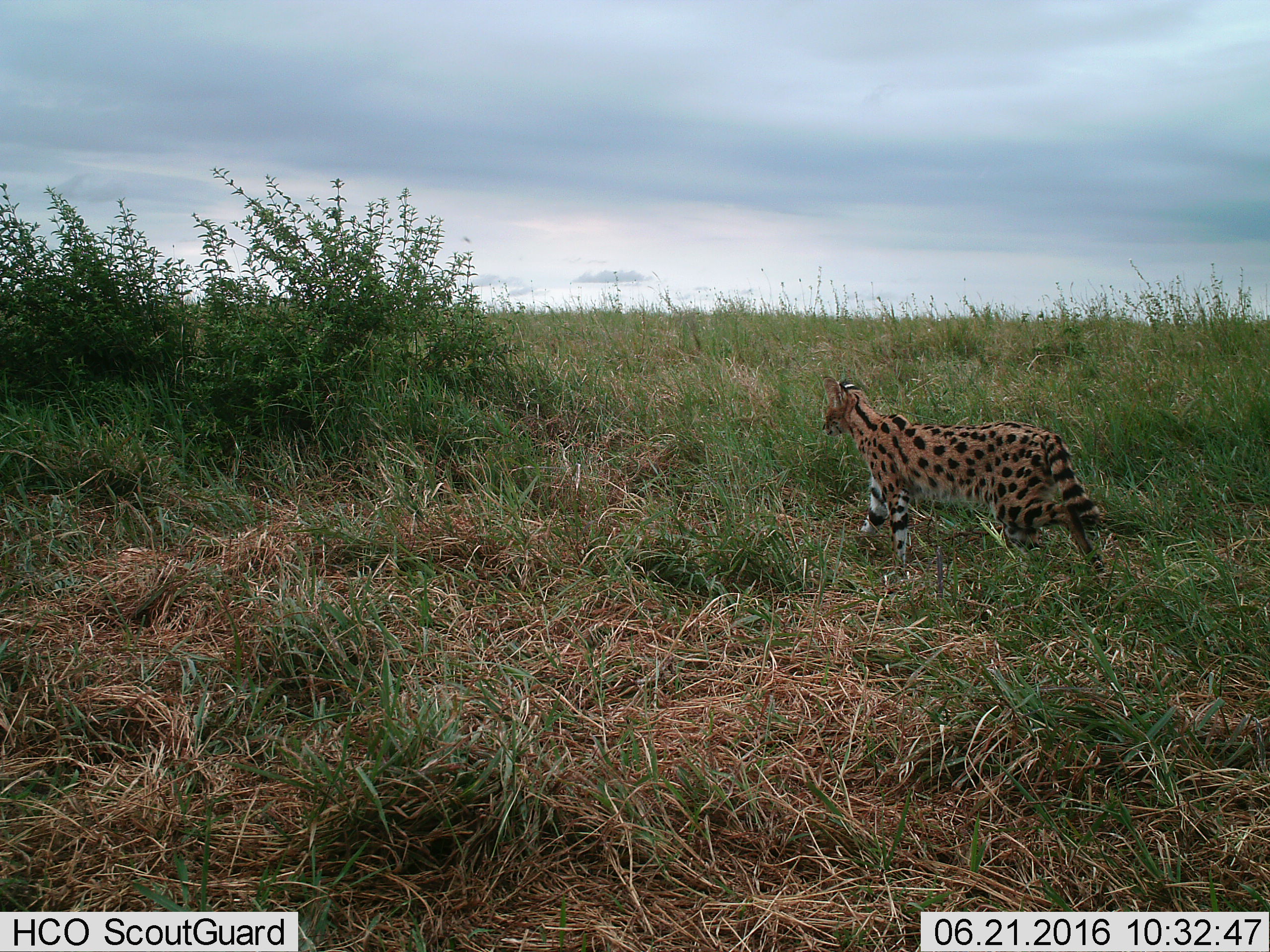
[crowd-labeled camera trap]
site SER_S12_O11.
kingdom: Animalia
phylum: Chordata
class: Mammalia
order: Carnivora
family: Felidae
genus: Leptailurus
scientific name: Leptailurus serval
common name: serval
Serval (Leptailurus serval), count 1. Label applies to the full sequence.